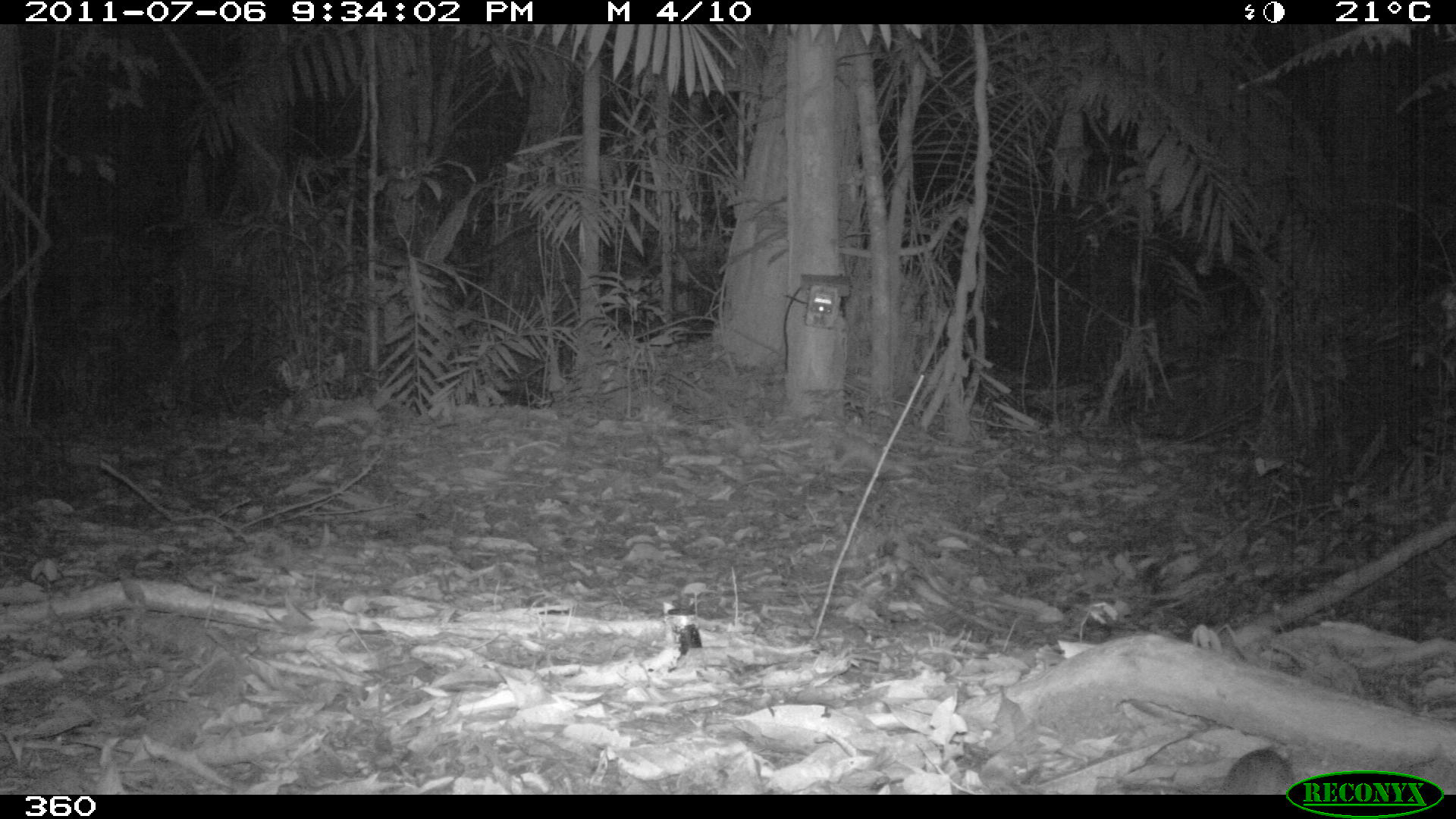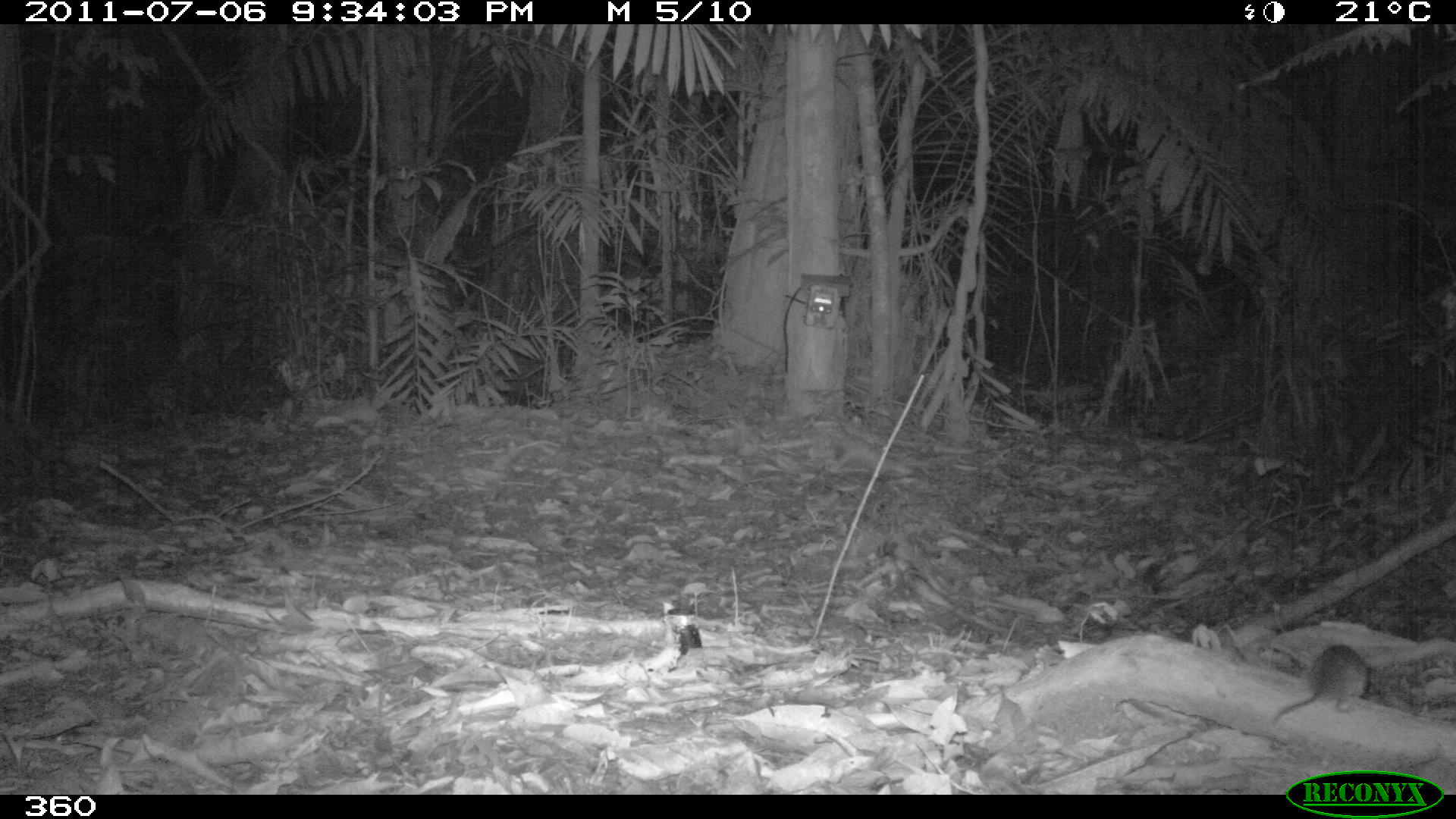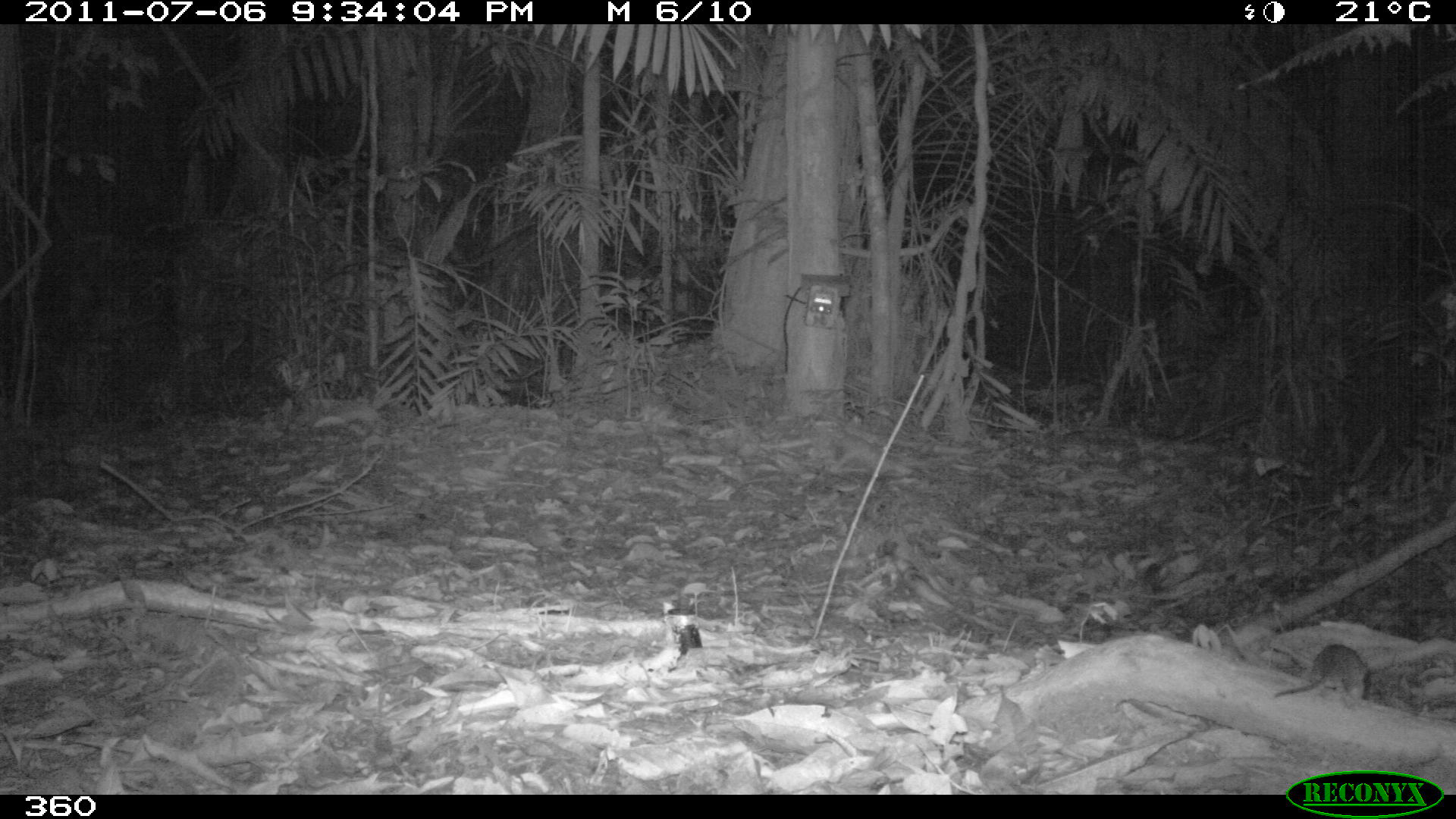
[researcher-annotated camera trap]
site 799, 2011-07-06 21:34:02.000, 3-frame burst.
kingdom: Animalia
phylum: Chordata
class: Mammalia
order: Rodentia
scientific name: Rodentia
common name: rodents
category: unknown rodent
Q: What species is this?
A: Unknown rodent (rodents) (Rodentia).